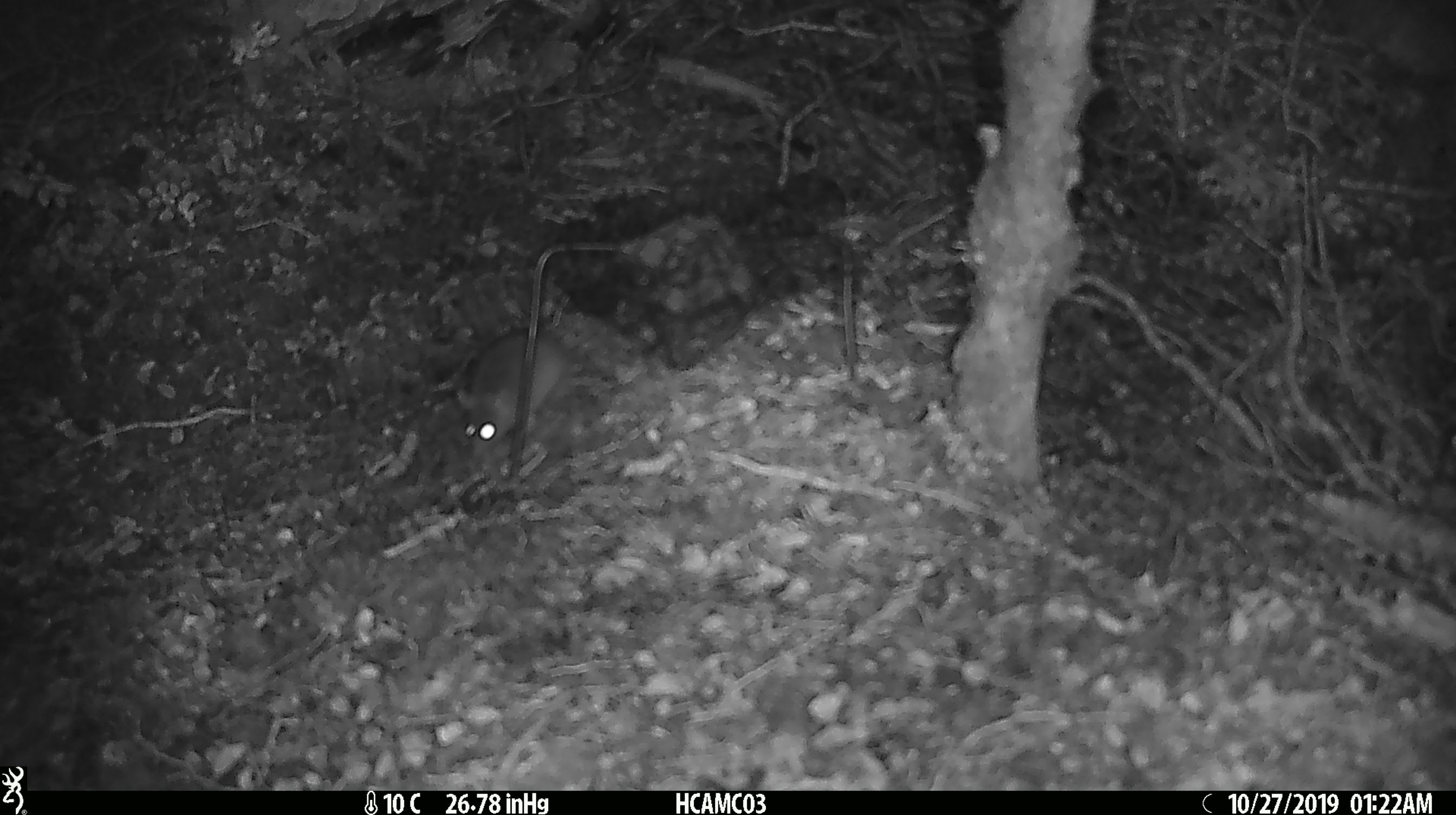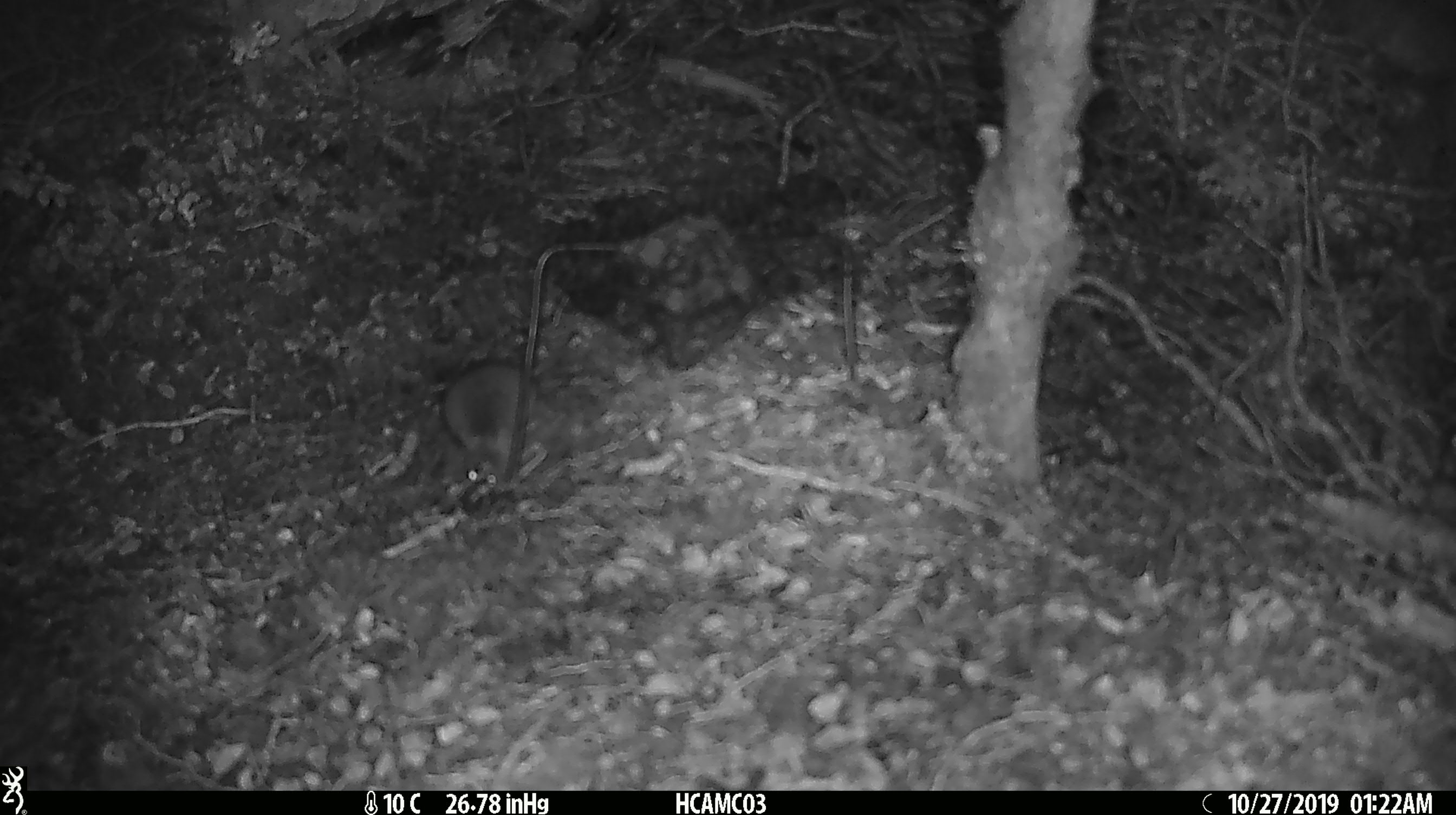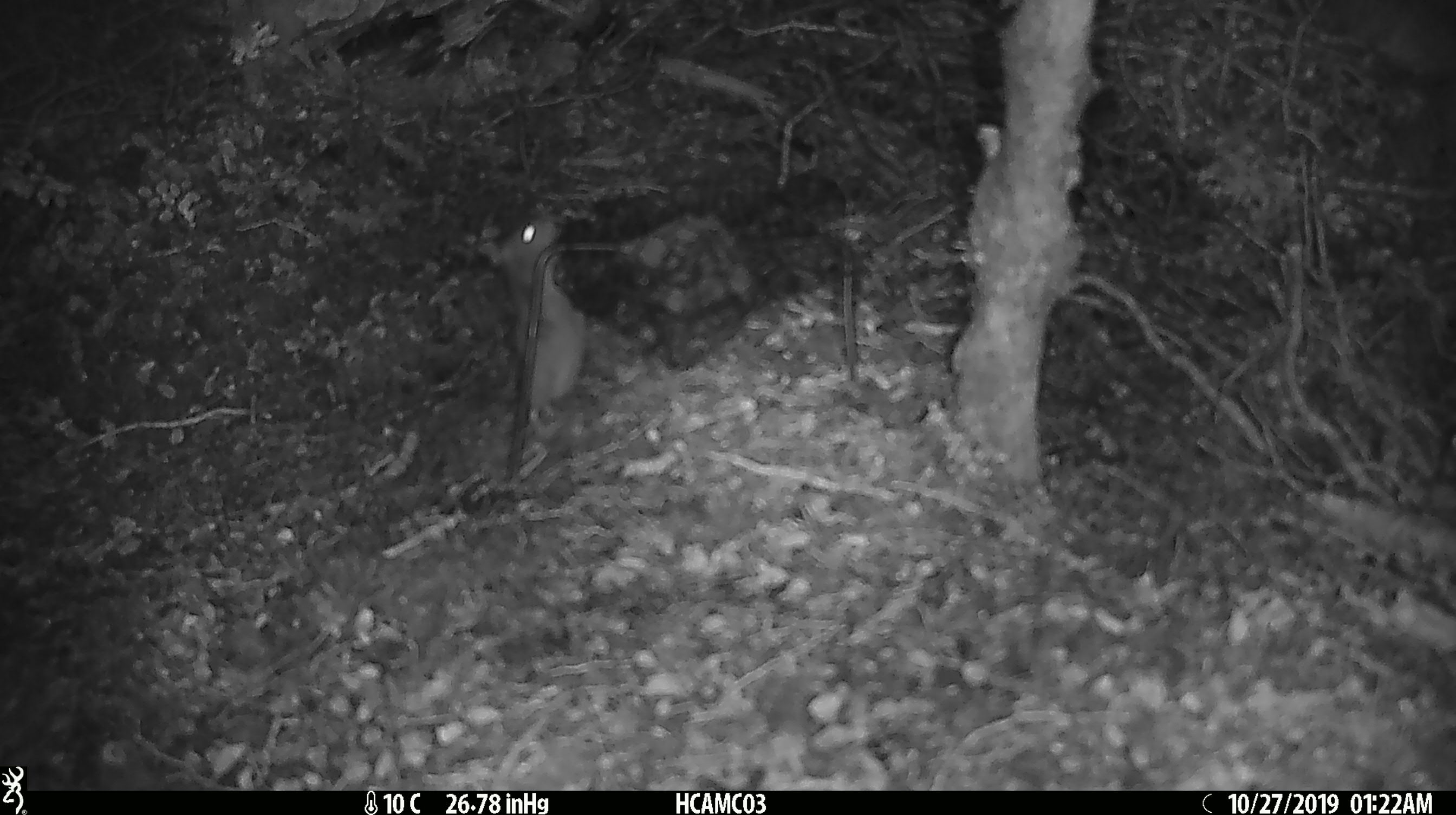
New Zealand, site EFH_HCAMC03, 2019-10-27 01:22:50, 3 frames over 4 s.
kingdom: Animalia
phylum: Chordata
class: Mammalia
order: Rodentia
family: Muridae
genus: Mus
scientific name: Mus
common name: mouse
Mouse (Mus).